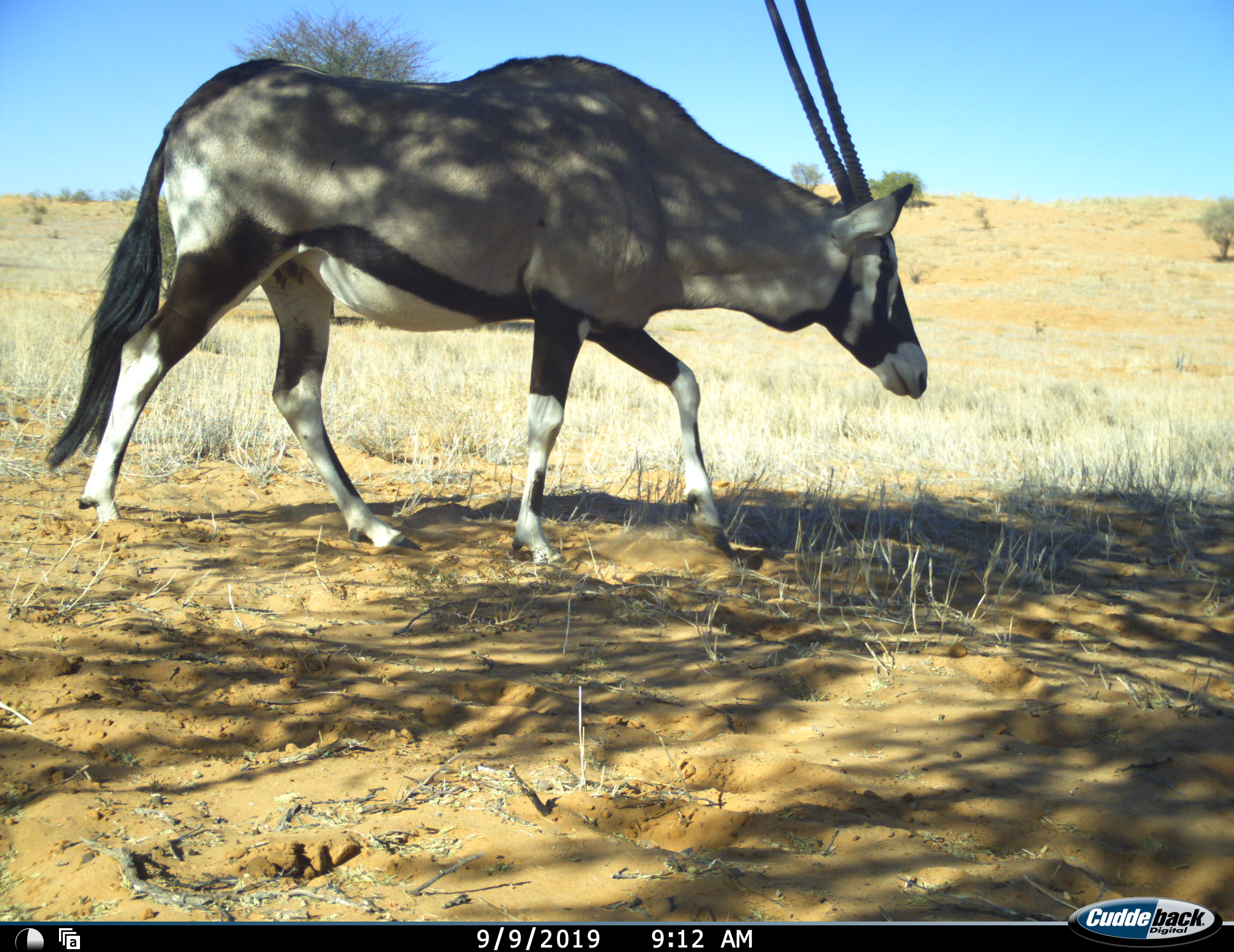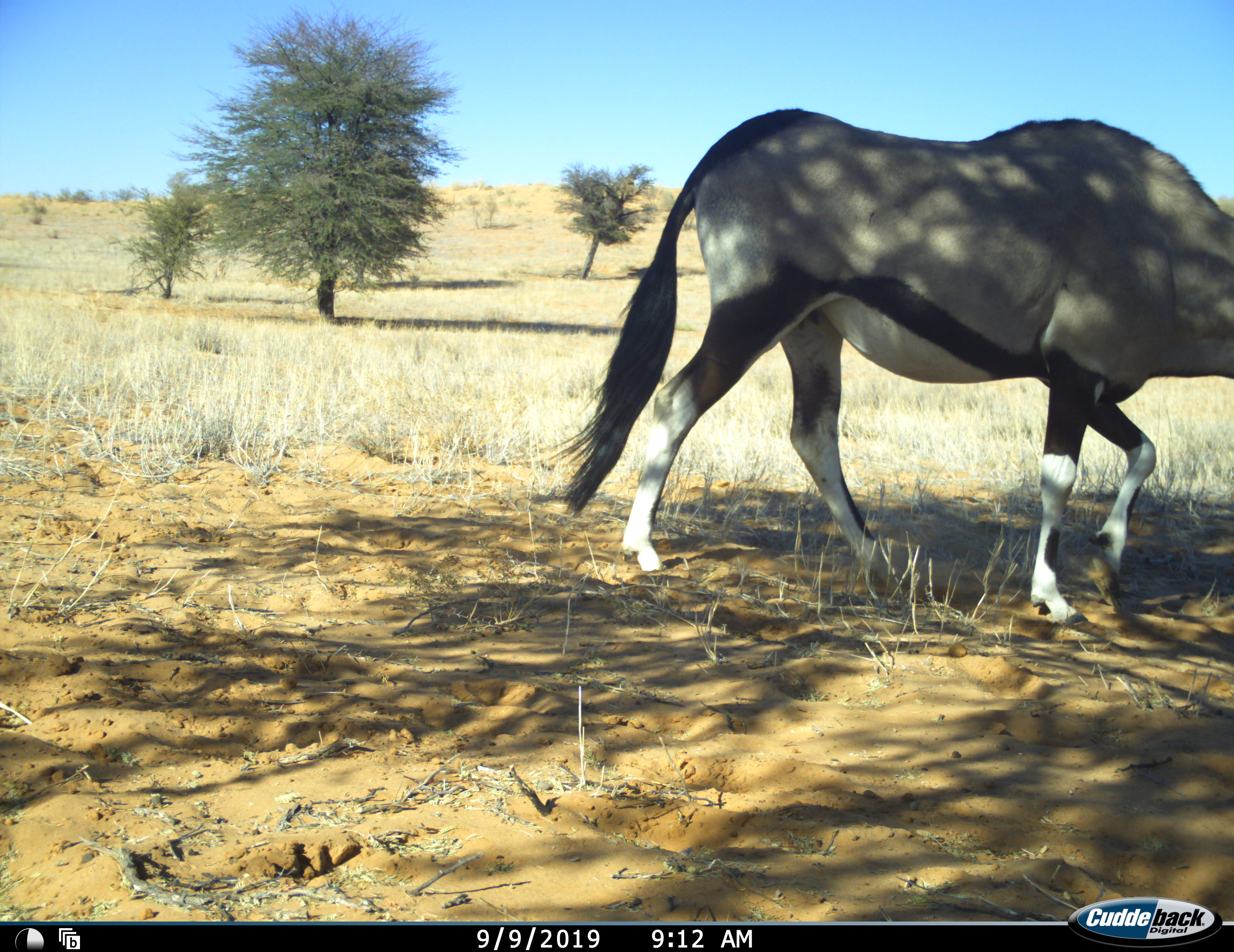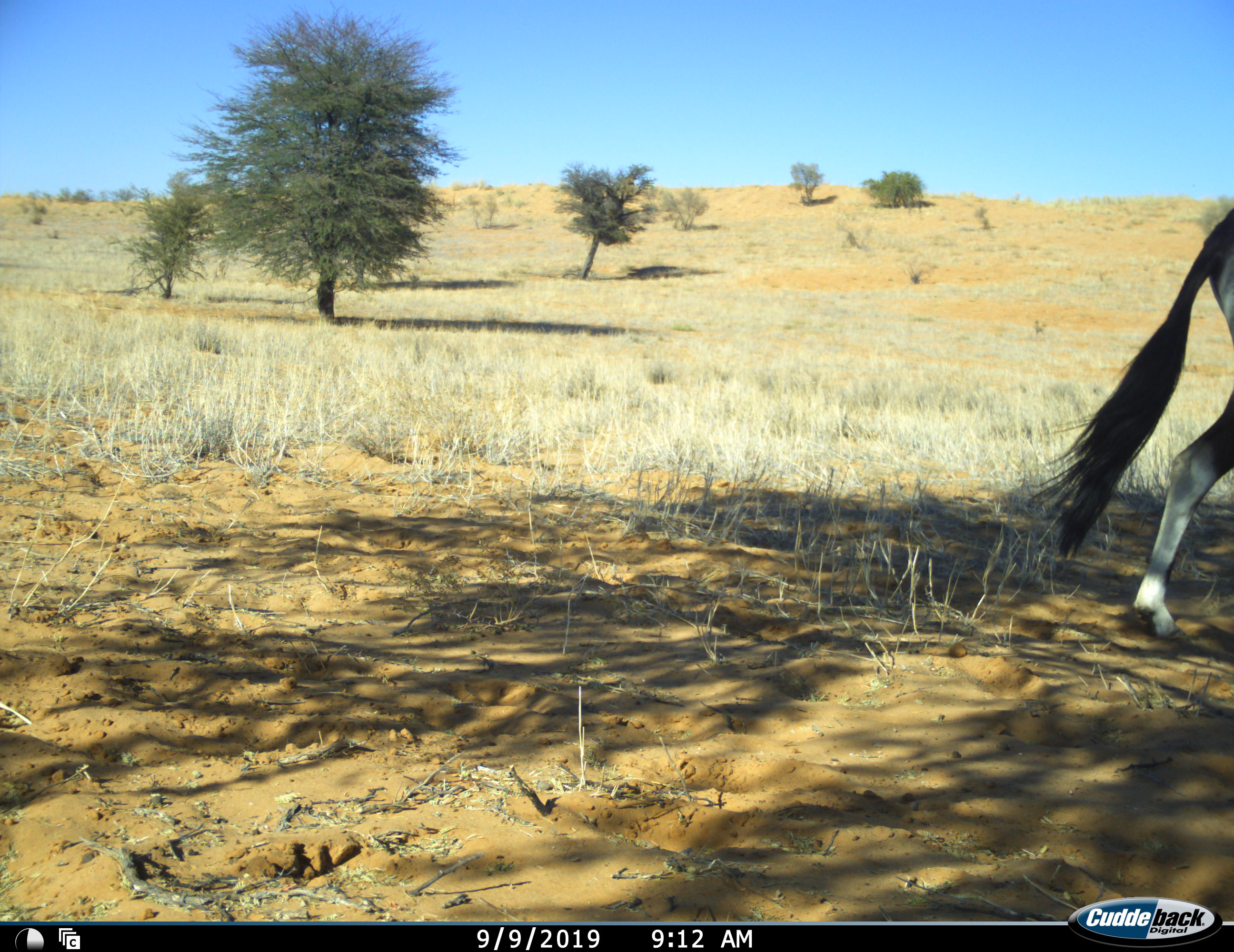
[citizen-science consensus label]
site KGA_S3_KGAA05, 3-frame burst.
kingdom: Animalia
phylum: Chordata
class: Mammalia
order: Artiodactyla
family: Bovidae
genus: Oryx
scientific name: Oryx gazella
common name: gemsbok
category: oryx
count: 1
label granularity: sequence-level